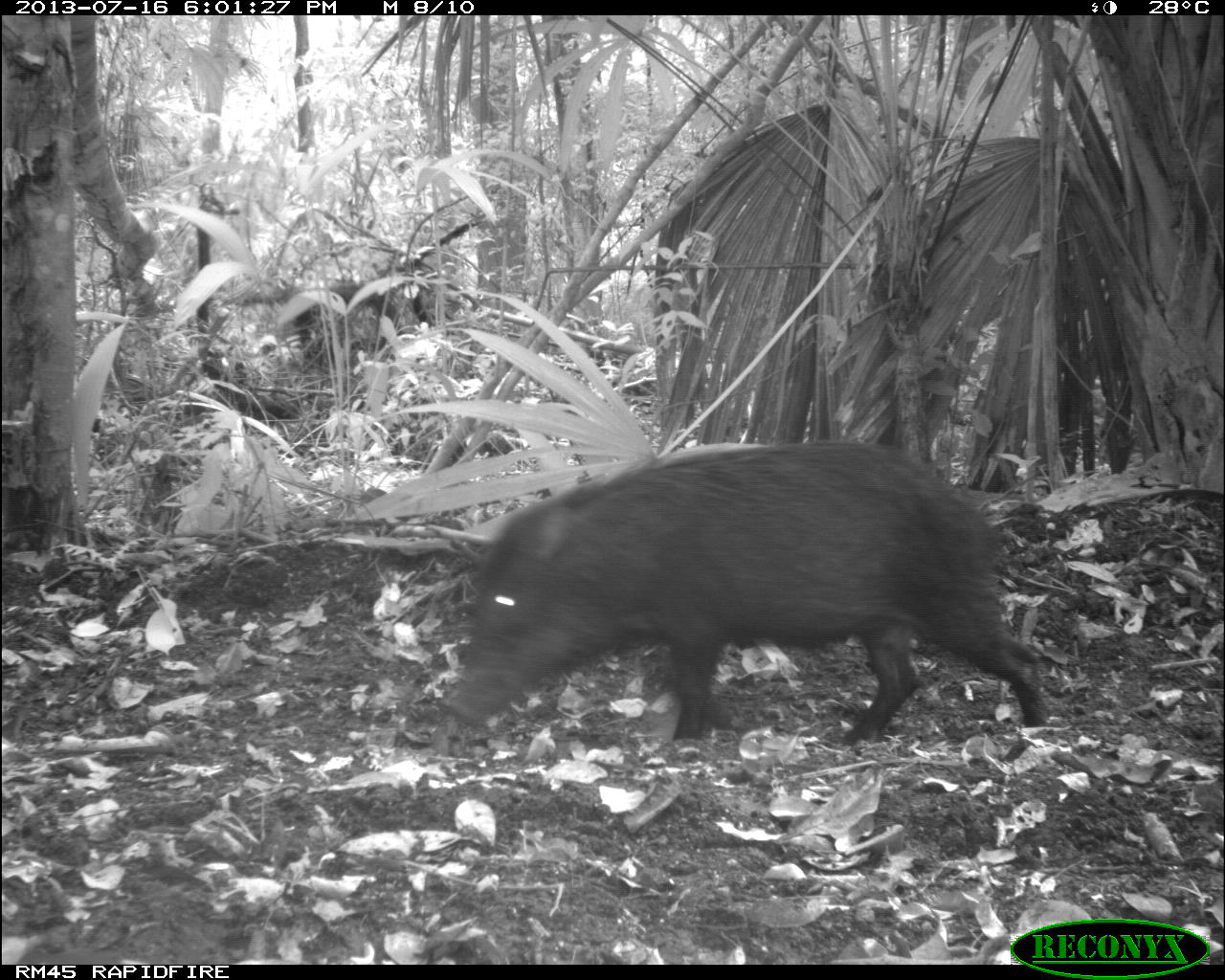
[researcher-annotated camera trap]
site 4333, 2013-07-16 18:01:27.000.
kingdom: Animalia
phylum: Chordata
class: Mammalia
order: Artiodactyla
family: Tayassuidae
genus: Tayassu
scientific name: Tayassu pecari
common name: white-lipped peccary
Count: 3.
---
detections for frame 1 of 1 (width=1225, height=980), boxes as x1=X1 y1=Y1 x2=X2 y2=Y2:
tayassu pecari: x1=440 y1=441 x2=1056 y2=765